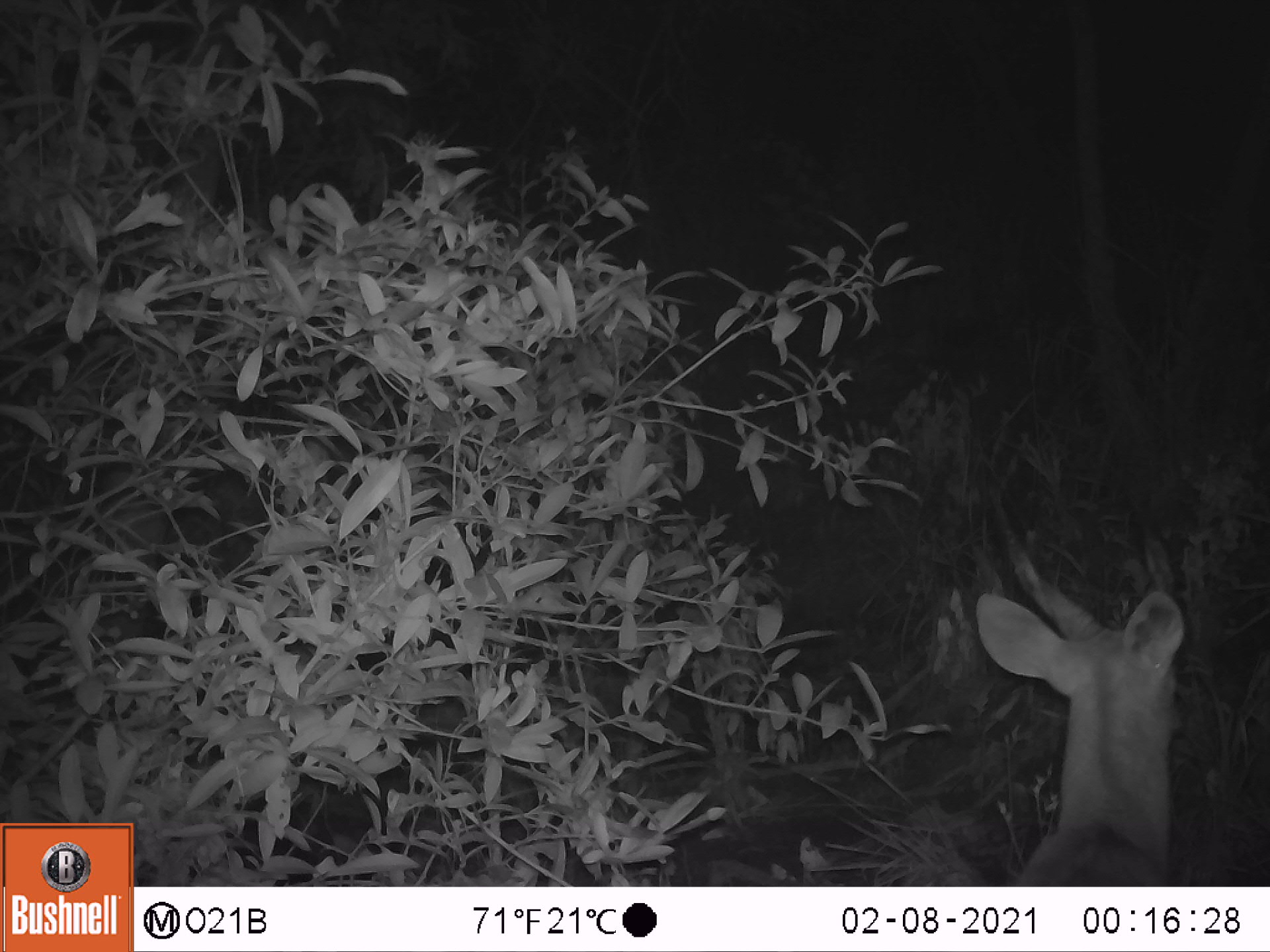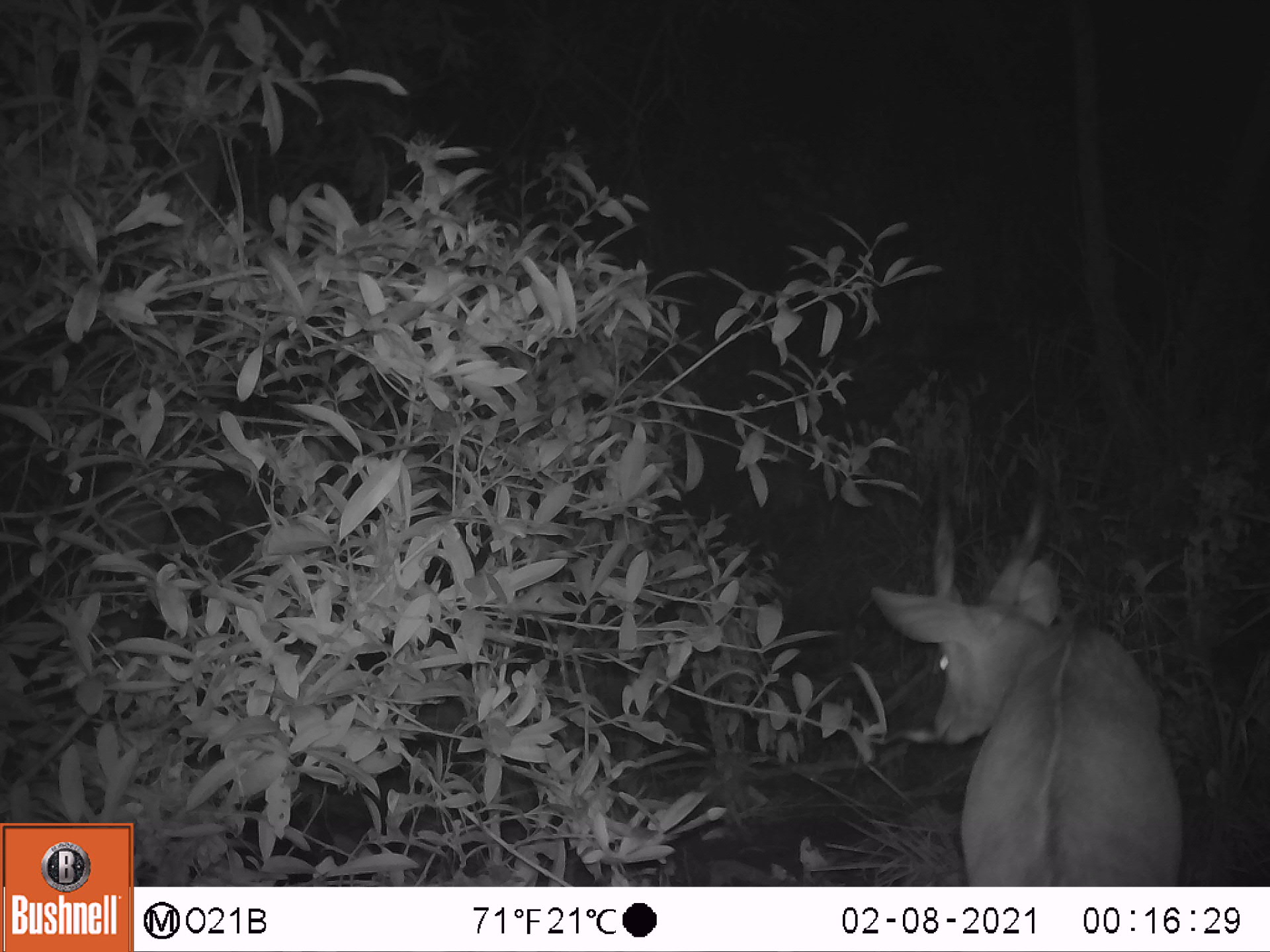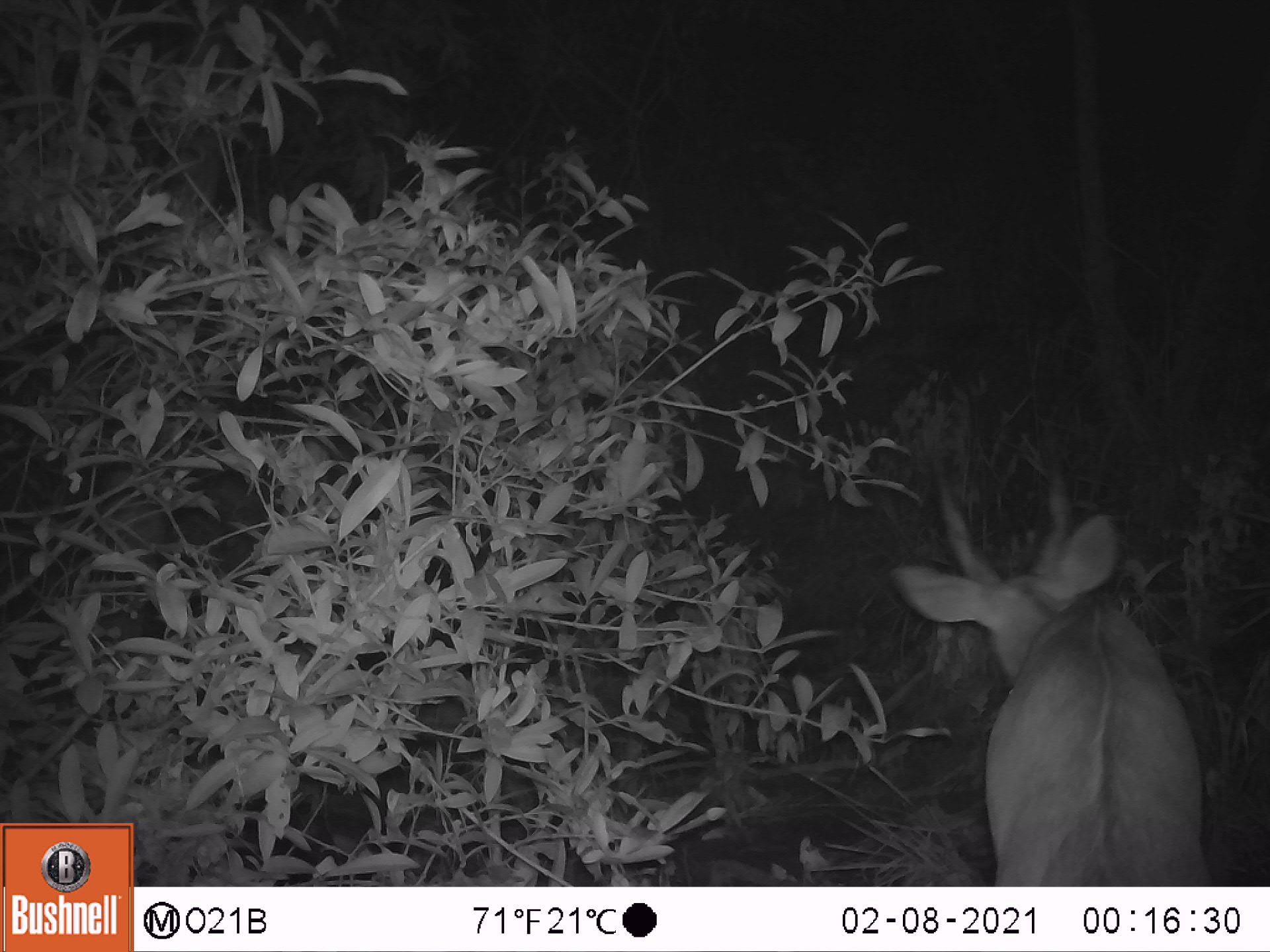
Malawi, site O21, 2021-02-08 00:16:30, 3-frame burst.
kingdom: Animalia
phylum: Chordata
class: Mammalia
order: Artiodactyla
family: Bovidae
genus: Tragelaphus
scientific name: Tragelaphus sylvaticus sylvaticus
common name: cape bushbuck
Cape bushbuck (Tragelaphus sylvaticus sylvaticus), count 1.